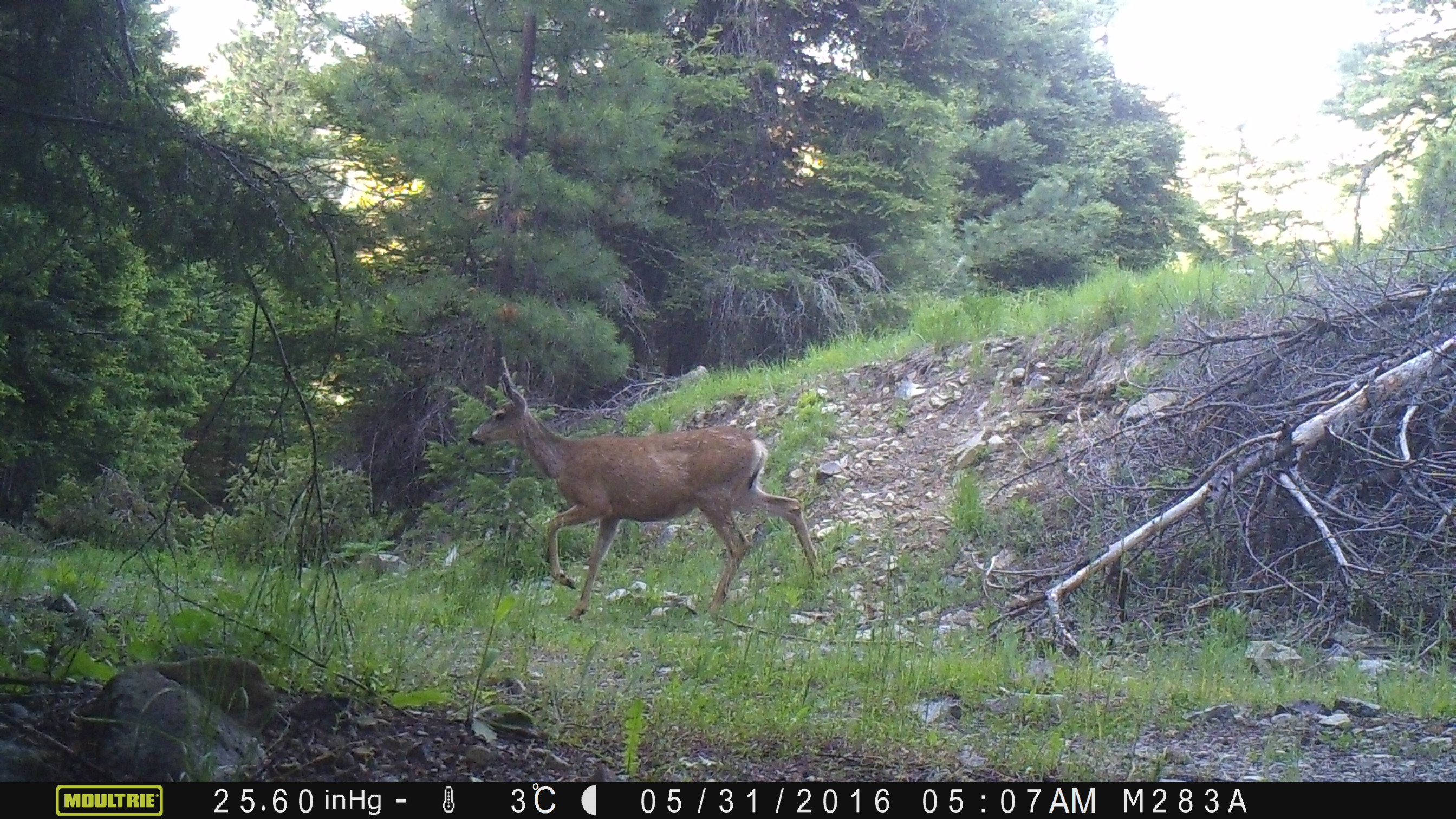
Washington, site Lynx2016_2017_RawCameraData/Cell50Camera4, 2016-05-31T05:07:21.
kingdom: Animalia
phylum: Chordata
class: Mammalia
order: Artiodactyla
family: Cervidae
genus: Odocoileus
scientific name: Odocoileus hemionus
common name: mule deer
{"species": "Odocoileus hemionus (mule deer)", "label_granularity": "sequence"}